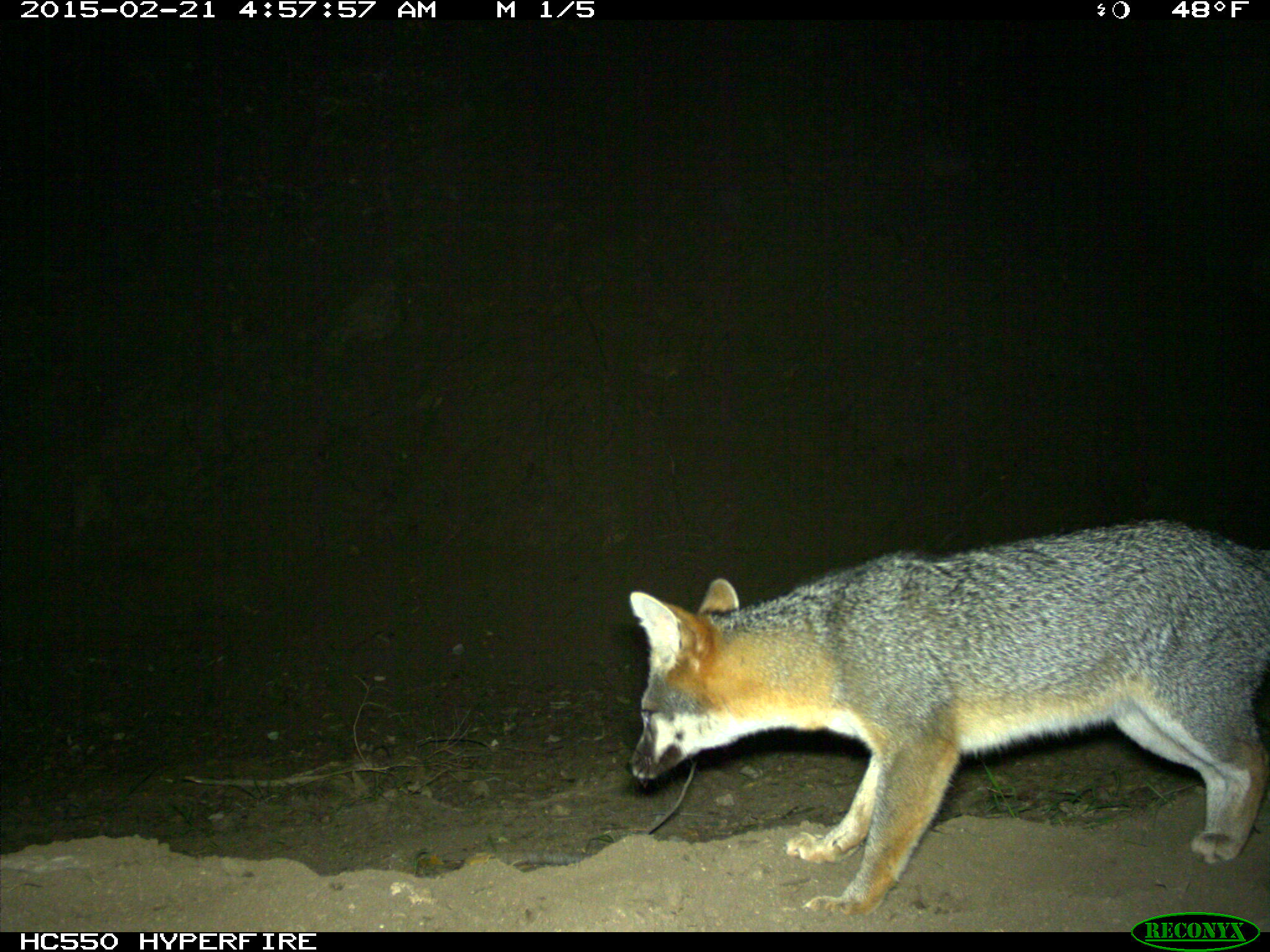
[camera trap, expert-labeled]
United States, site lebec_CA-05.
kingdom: Animalia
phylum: Chordata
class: Mammalia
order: Carnivora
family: Canidae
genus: Urocyon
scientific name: Urocyon cinereoargenteus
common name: gray fox